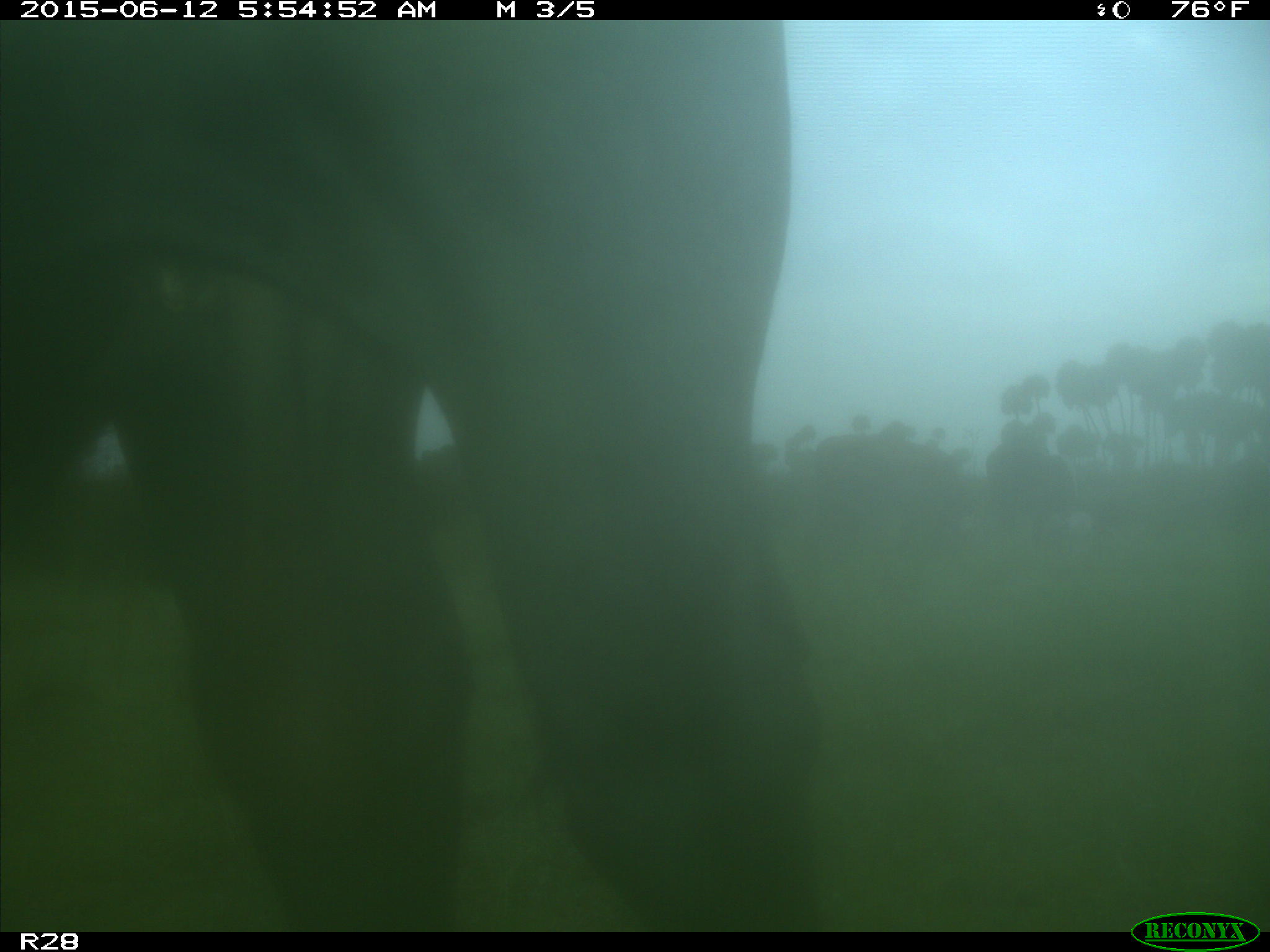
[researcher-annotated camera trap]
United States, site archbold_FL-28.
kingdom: Animalia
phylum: Chordata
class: Mammalia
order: Artiodactyla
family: Bovidae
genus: Bos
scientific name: Bos taurus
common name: domestic cow